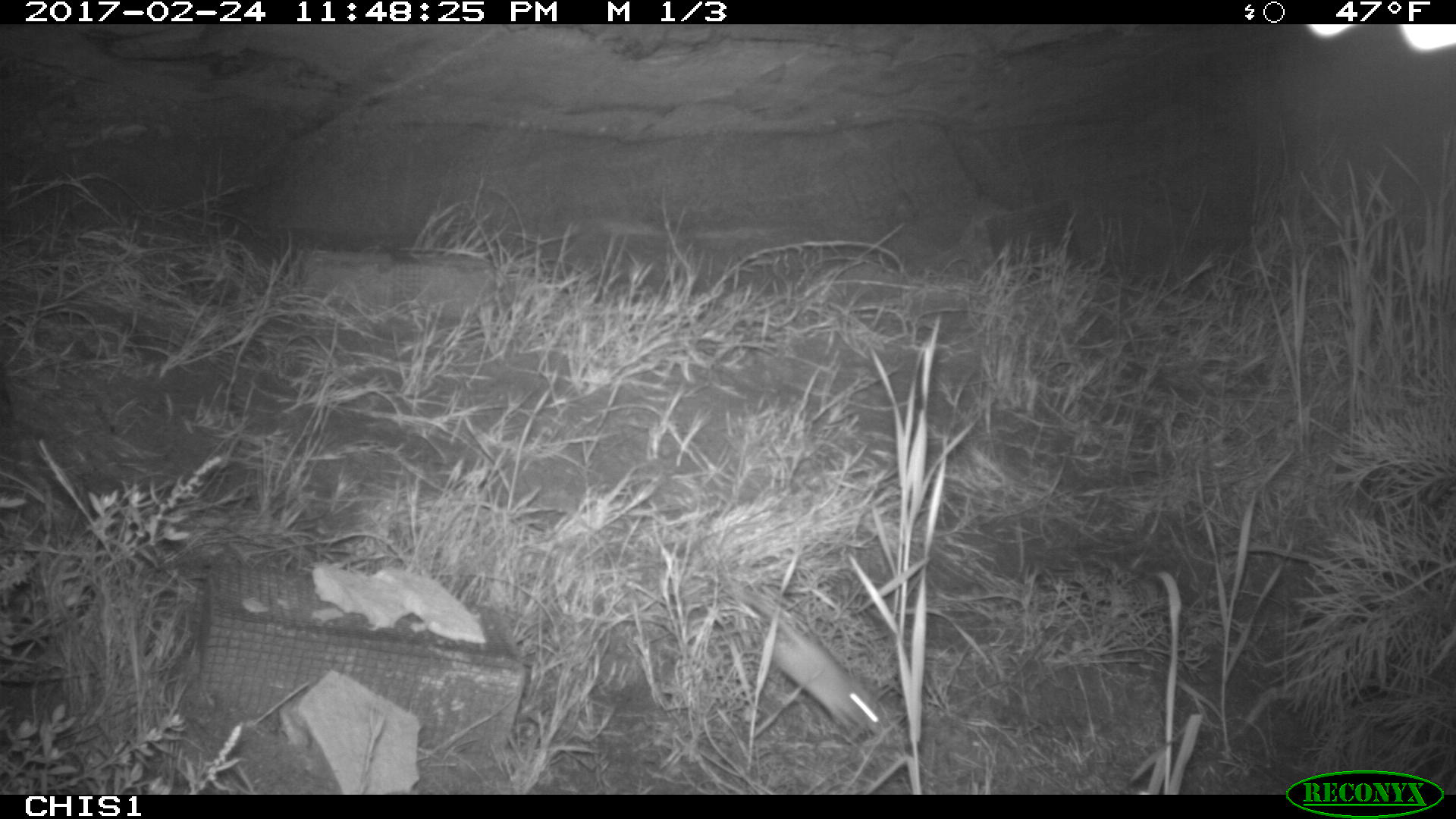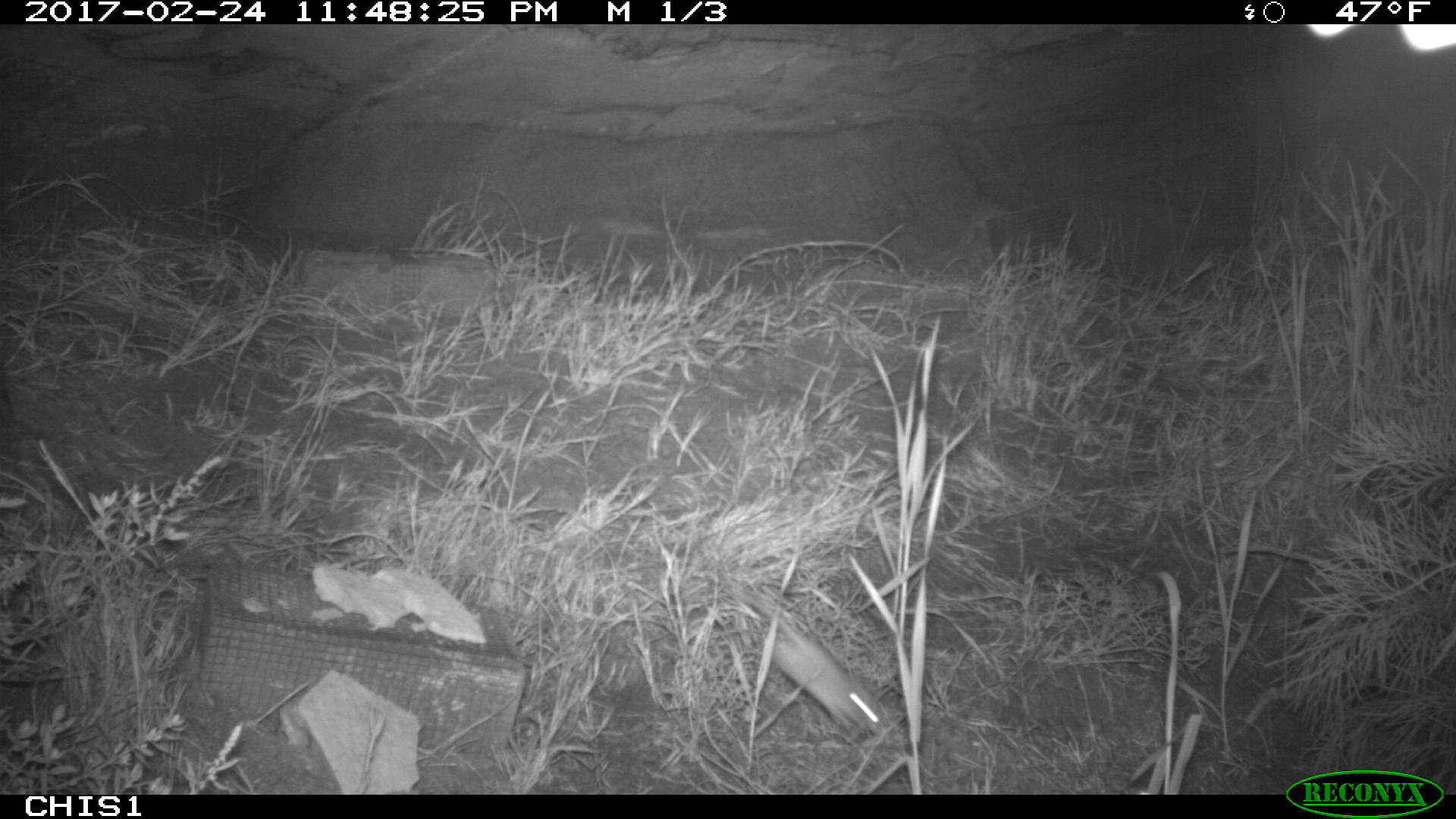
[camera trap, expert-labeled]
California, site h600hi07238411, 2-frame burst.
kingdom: Animalia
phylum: Chordata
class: Mammalia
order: Rodentia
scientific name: Rodentia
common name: rodent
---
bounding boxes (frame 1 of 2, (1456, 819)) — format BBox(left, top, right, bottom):
rodent: BBox(738, 592, 886, 735)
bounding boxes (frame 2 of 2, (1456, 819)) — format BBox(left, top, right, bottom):
rodent: BBox(762, 621, 886, 733)